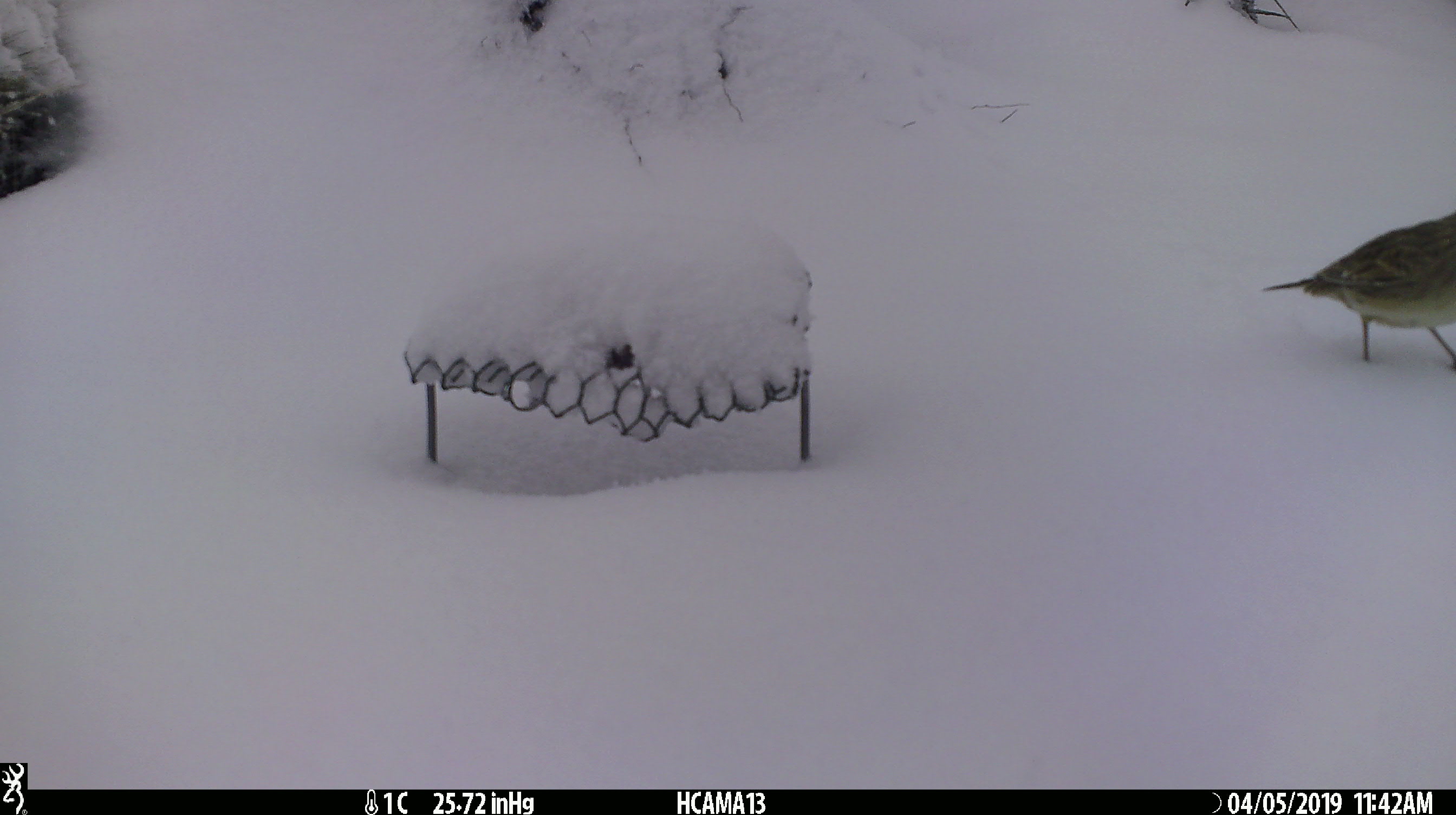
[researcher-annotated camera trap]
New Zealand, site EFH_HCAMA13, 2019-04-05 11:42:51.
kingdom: Animalia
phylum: Chordata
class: Aves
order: Passeriformes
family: Motacillidae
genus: Anthus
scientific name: Anthus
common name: pipit